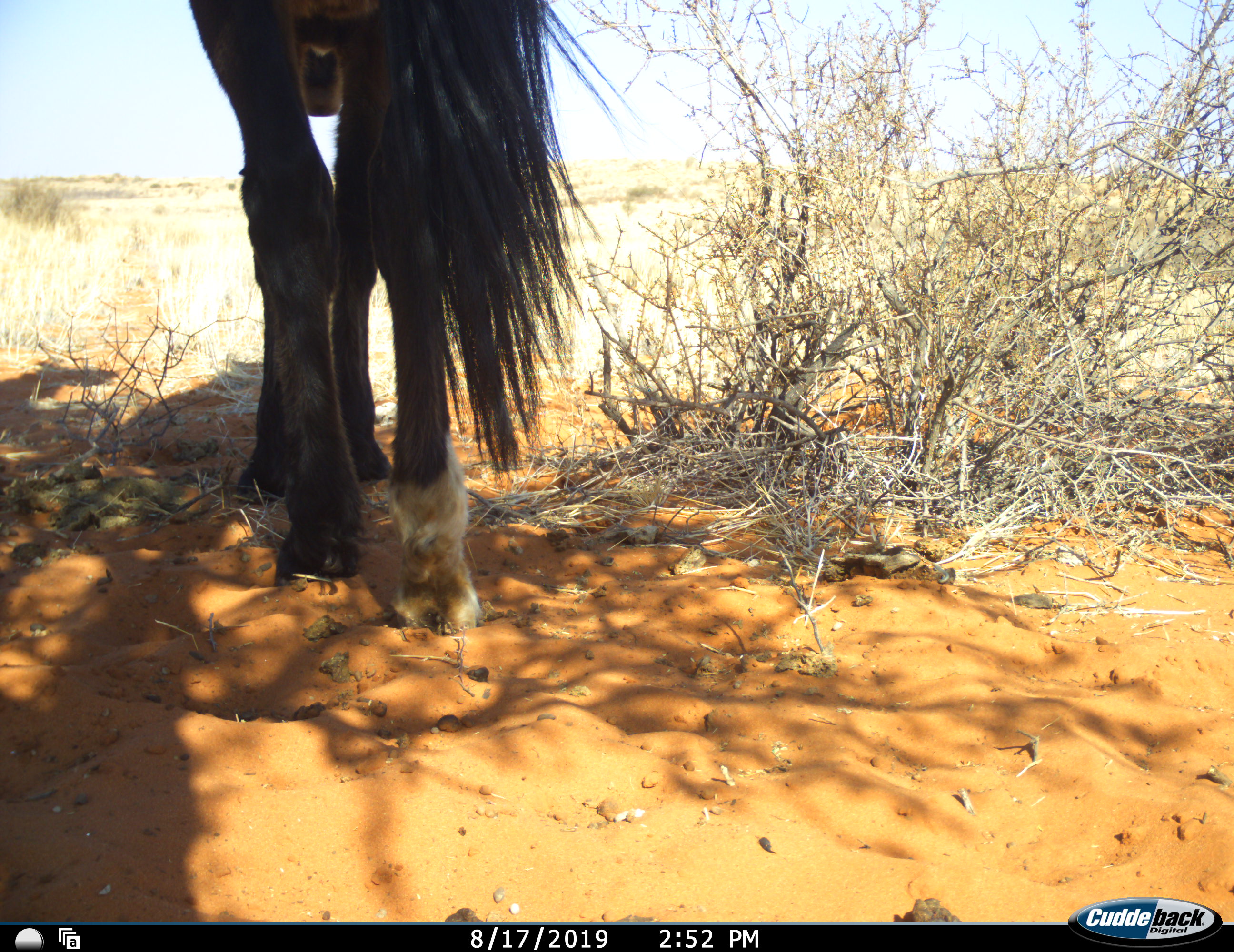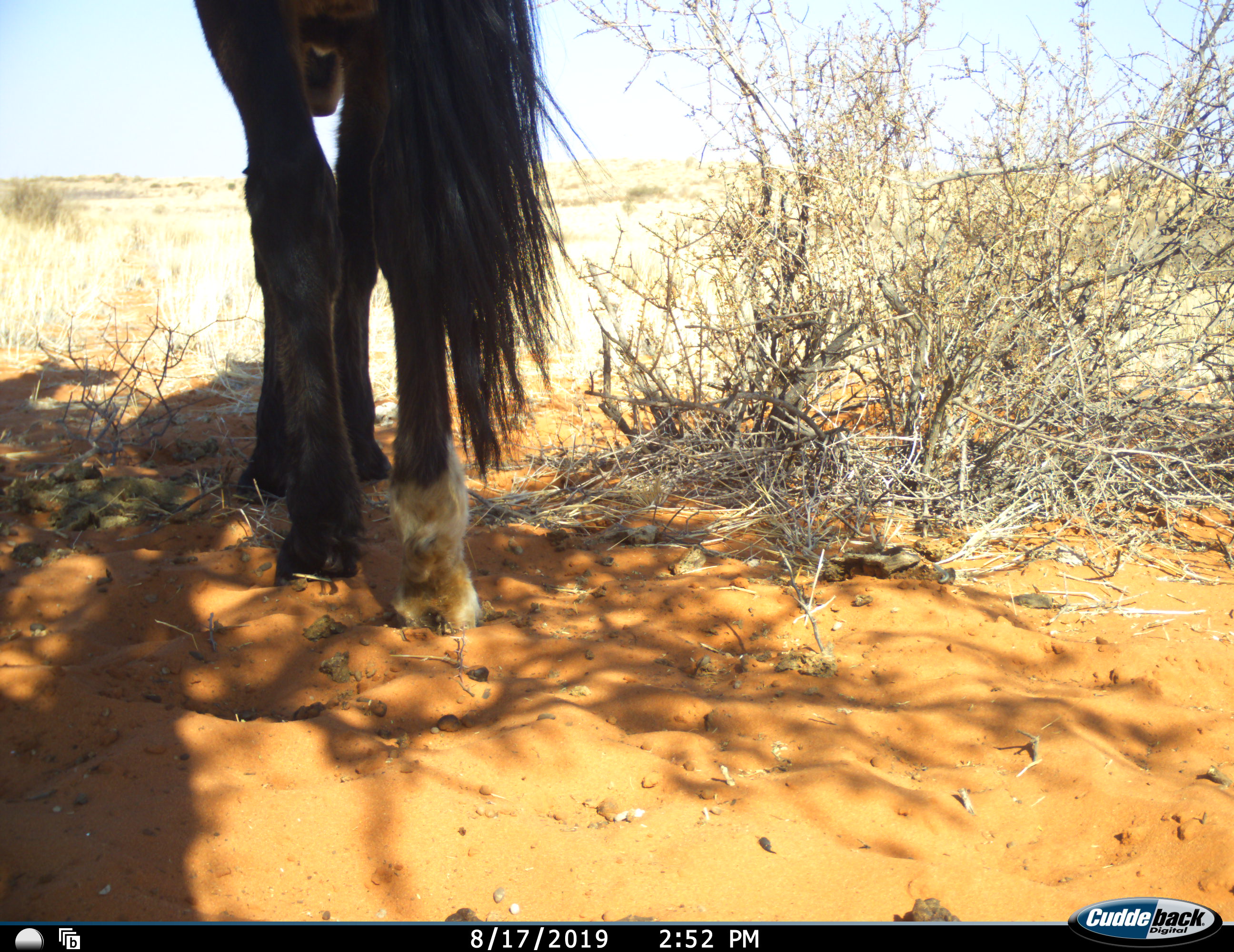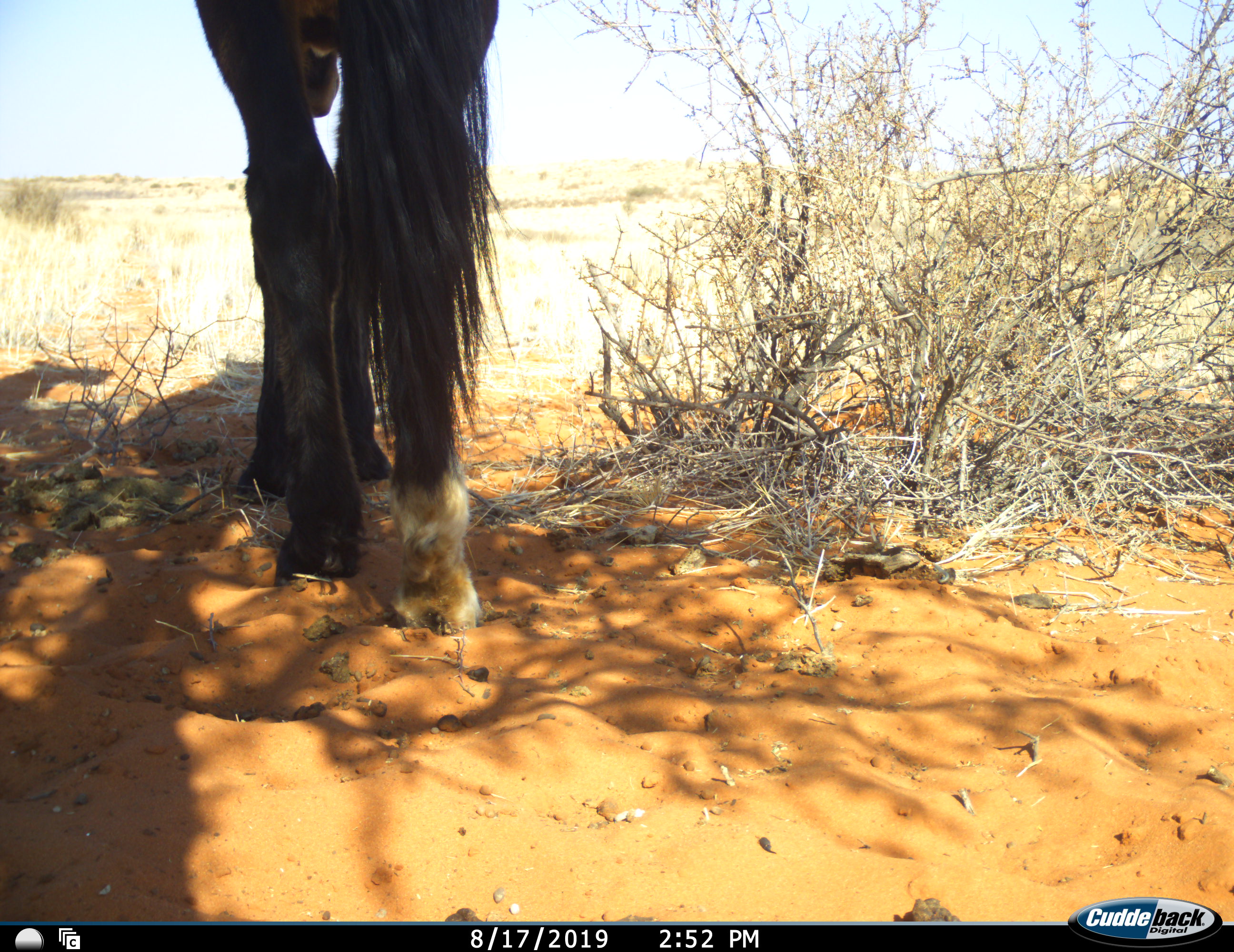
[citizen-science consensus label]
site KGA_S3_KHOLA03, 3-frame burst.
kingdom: Animalia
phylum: Chordata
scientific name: Vertebrata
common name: domestic animal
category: domesticanimal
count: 1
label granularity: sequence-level